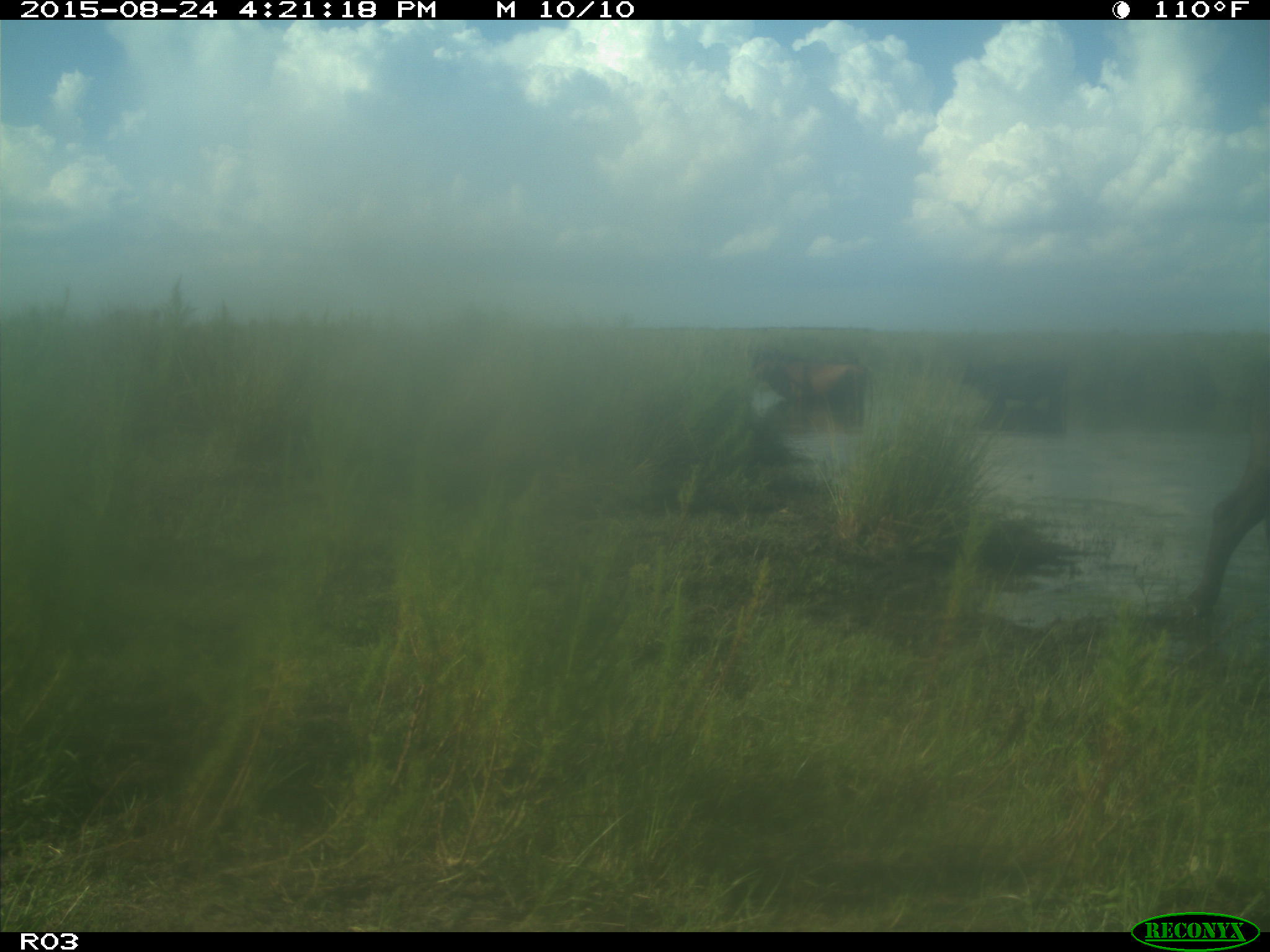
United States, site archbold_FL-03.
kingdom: Animalia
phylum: Chordata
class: Mammalia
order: Artiodactyla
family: Bovidae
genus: Bos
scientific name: Bos taurus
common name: domestic cow